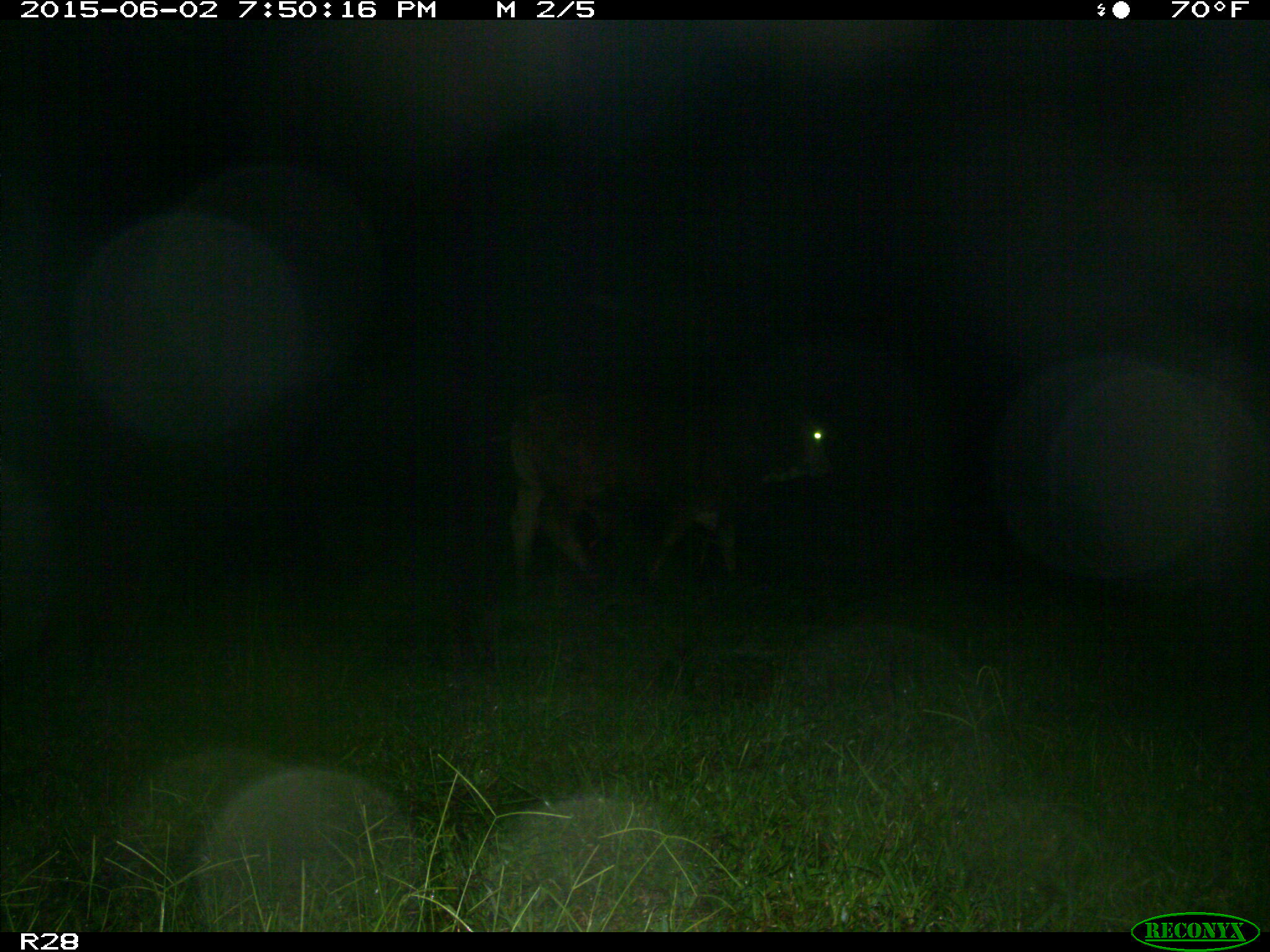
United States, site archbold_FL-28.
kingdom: Animalia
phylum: Chordata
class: Mammalia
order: Artiodactyla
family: Bovidae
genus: Bos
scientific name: Bos taurus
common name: domestic cow